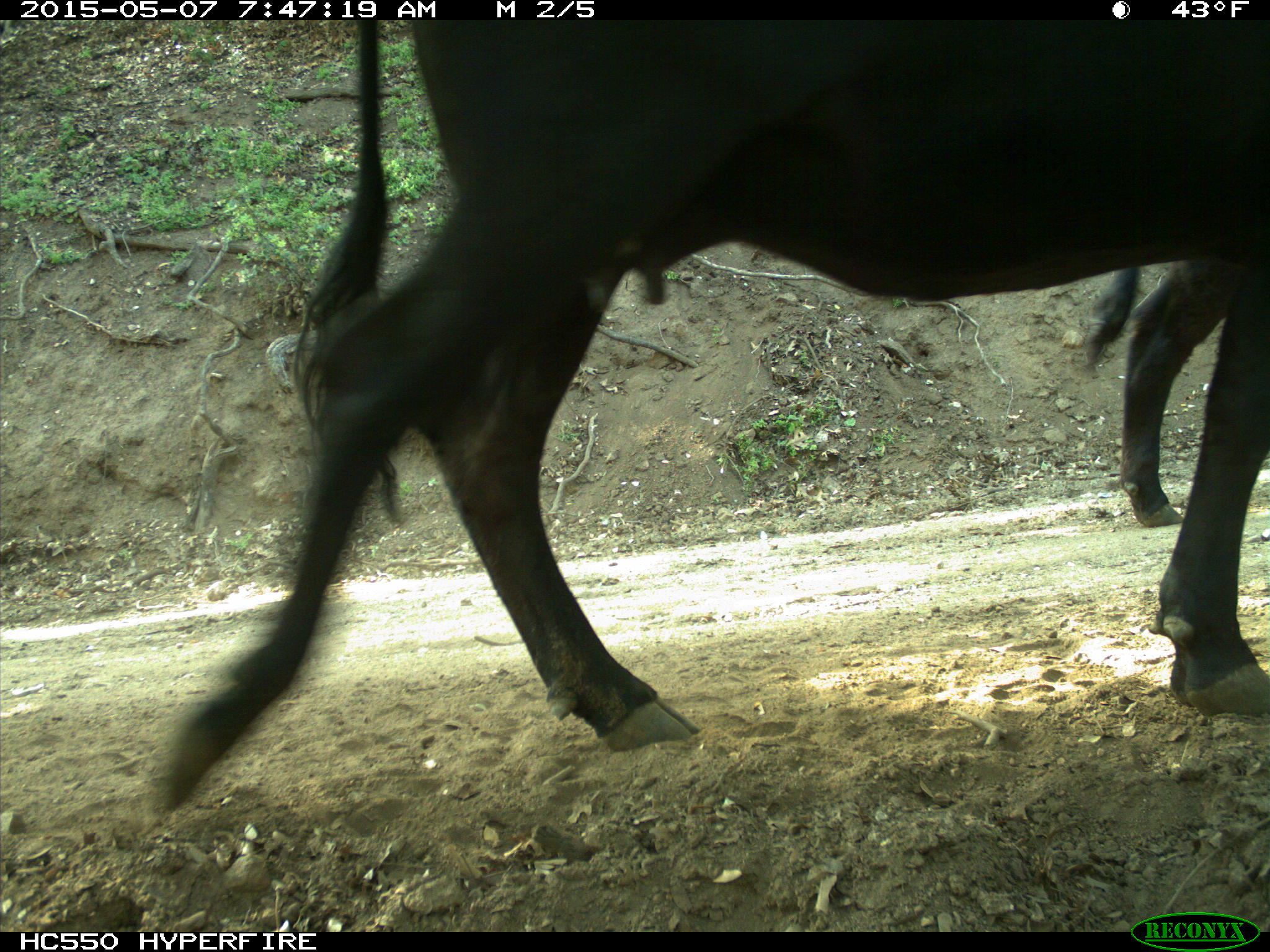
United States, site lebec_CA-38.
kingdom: Animalia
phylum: Chordata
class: Mammalia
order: Artiodactyla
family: Bovidae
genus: Bos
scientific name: Bos taurus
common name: domestic cow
Bos taurus (domestic cow).